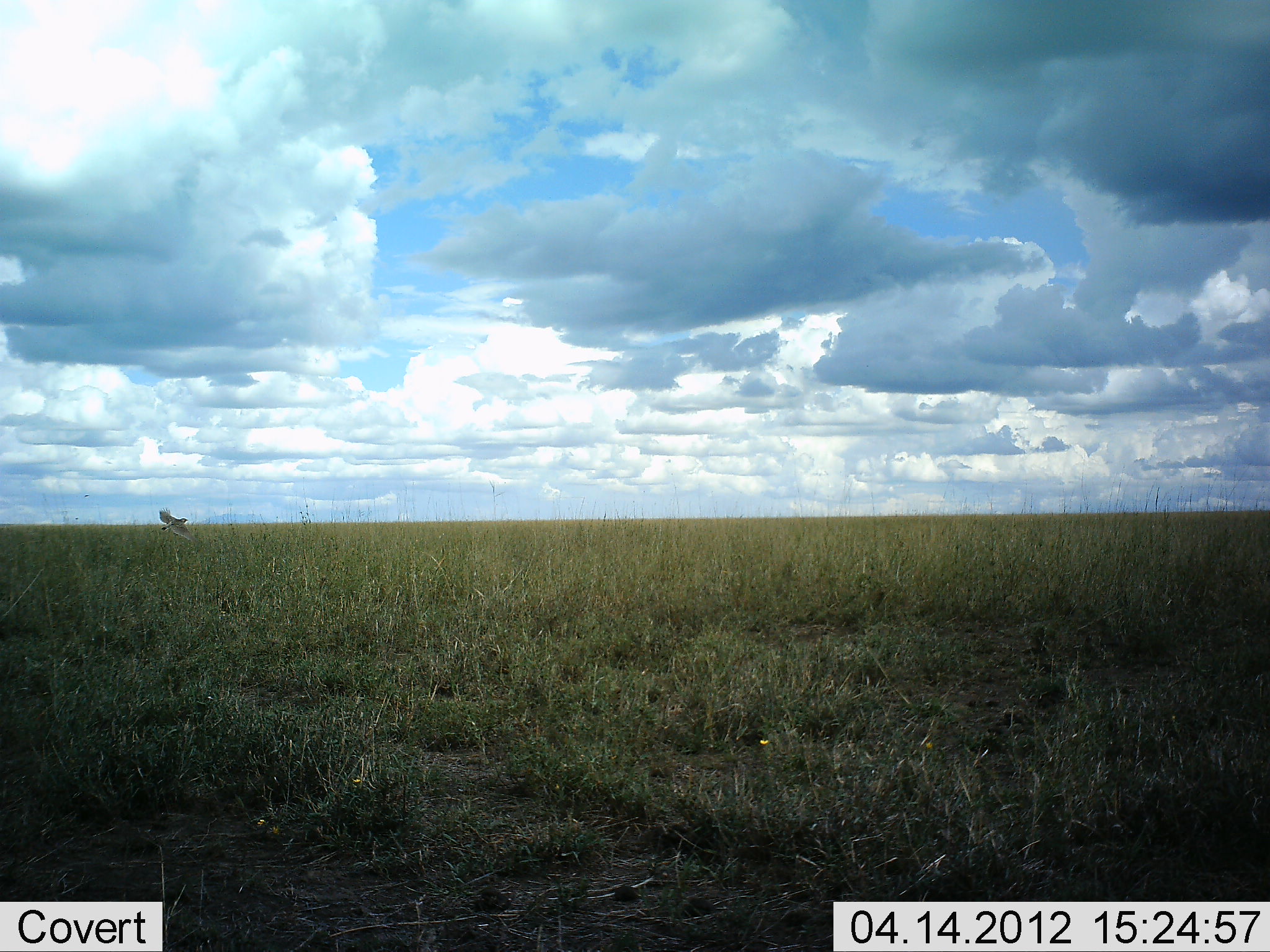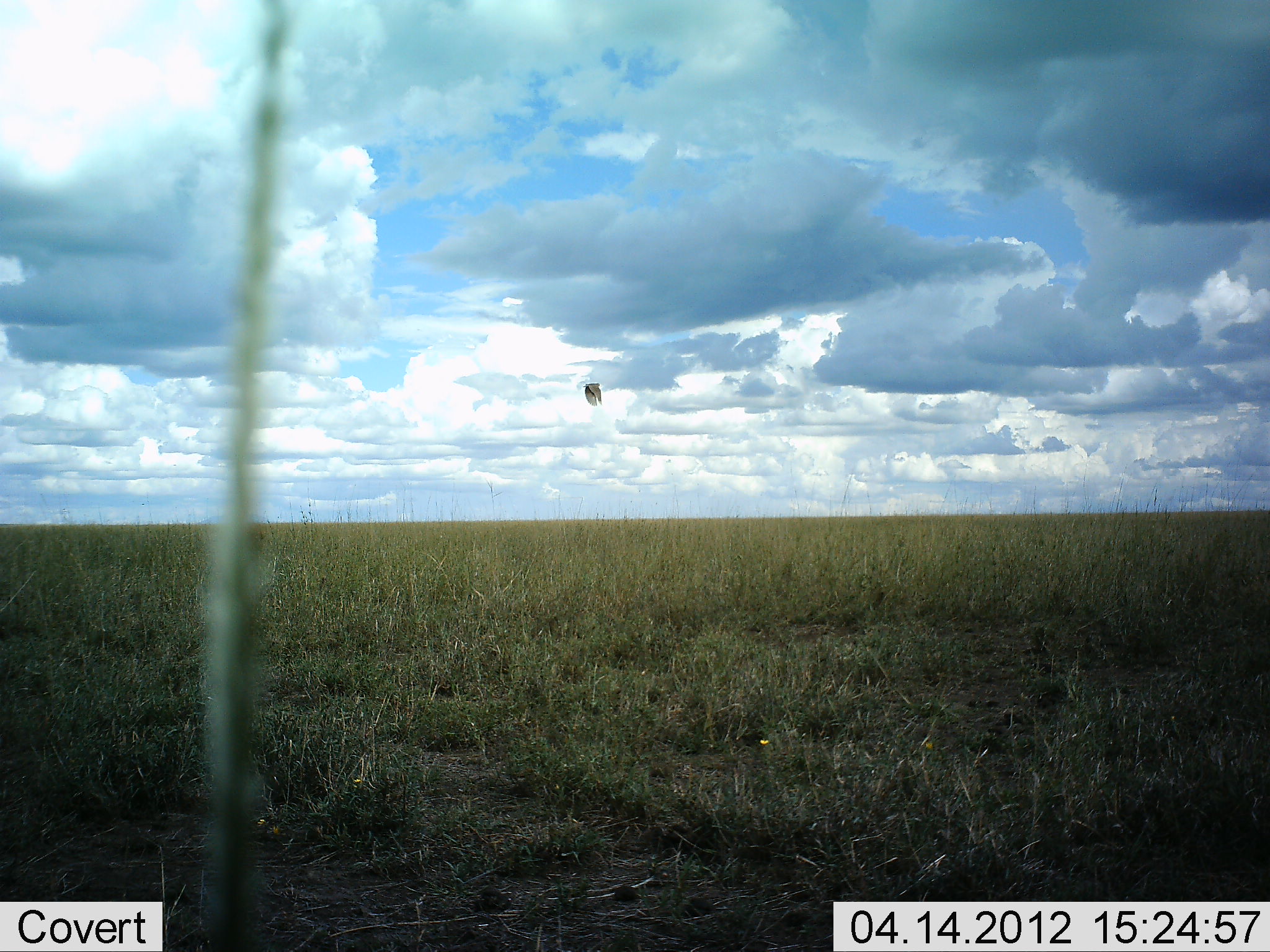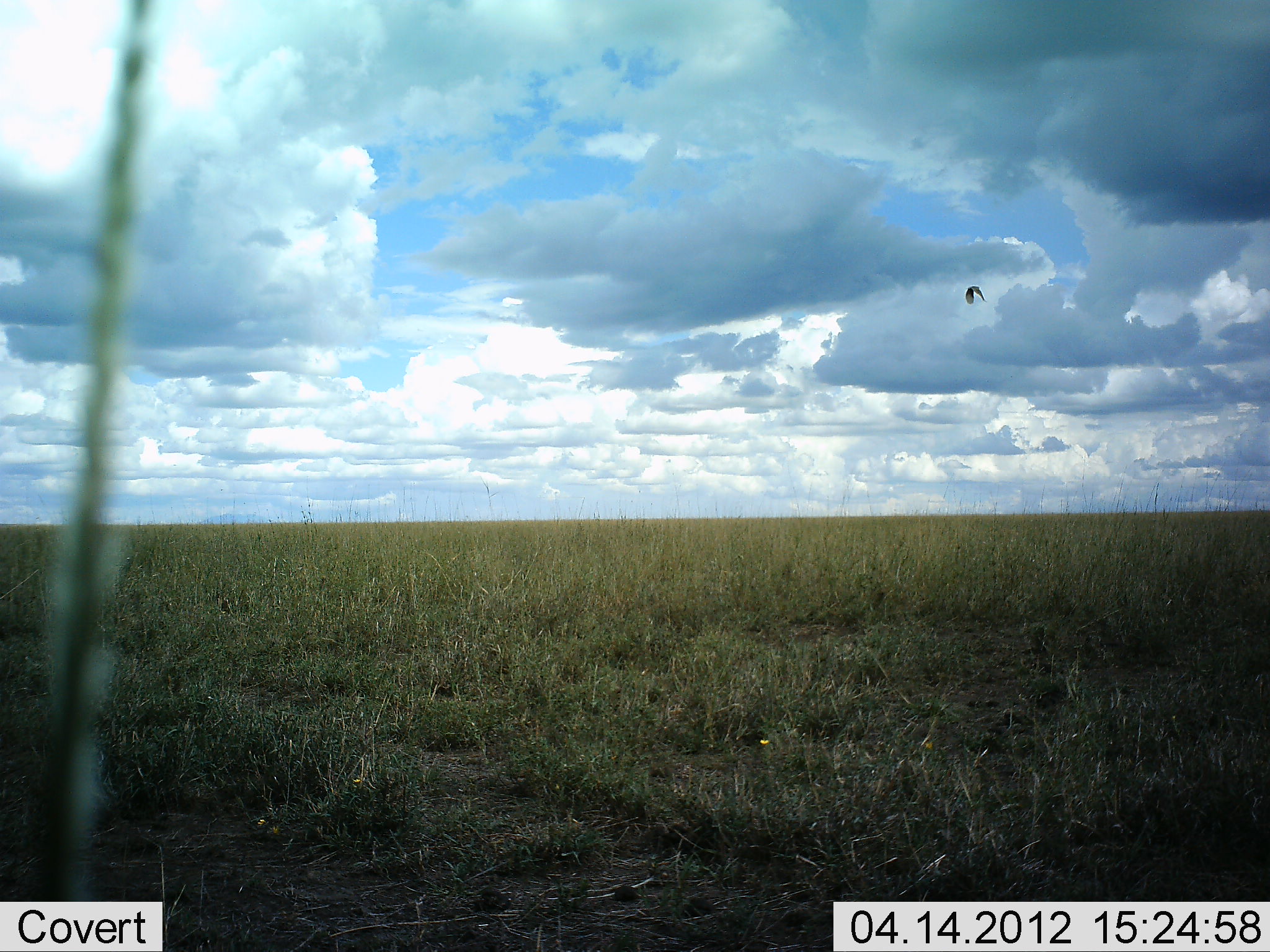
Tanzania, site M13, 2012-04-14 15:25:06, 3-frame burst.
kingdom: Animalia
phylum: Chordata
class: Aves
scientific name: Aves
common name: bird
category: otherbird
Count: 1.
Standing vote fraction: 0%.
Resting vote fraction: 0%.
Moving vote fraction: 100%.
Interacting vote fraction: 0%.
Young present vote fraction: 0%.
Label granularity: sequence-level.